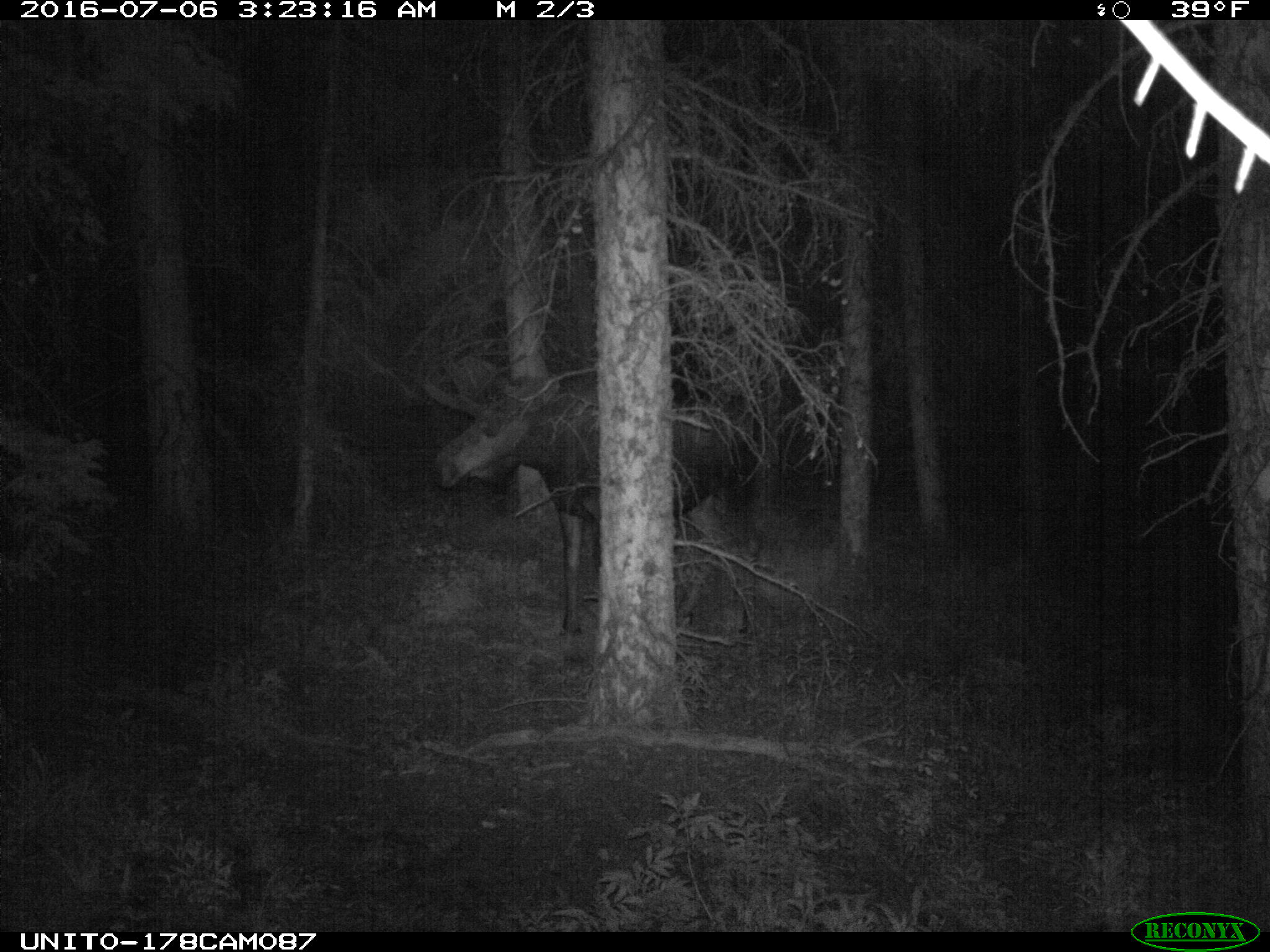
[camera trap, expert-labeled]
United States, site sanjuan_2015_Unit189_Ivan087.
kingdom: Animalia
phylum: Chordata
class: Mammalia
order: Artiodactyla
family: Cervidae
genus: Alces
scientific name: Alces alces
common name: moose